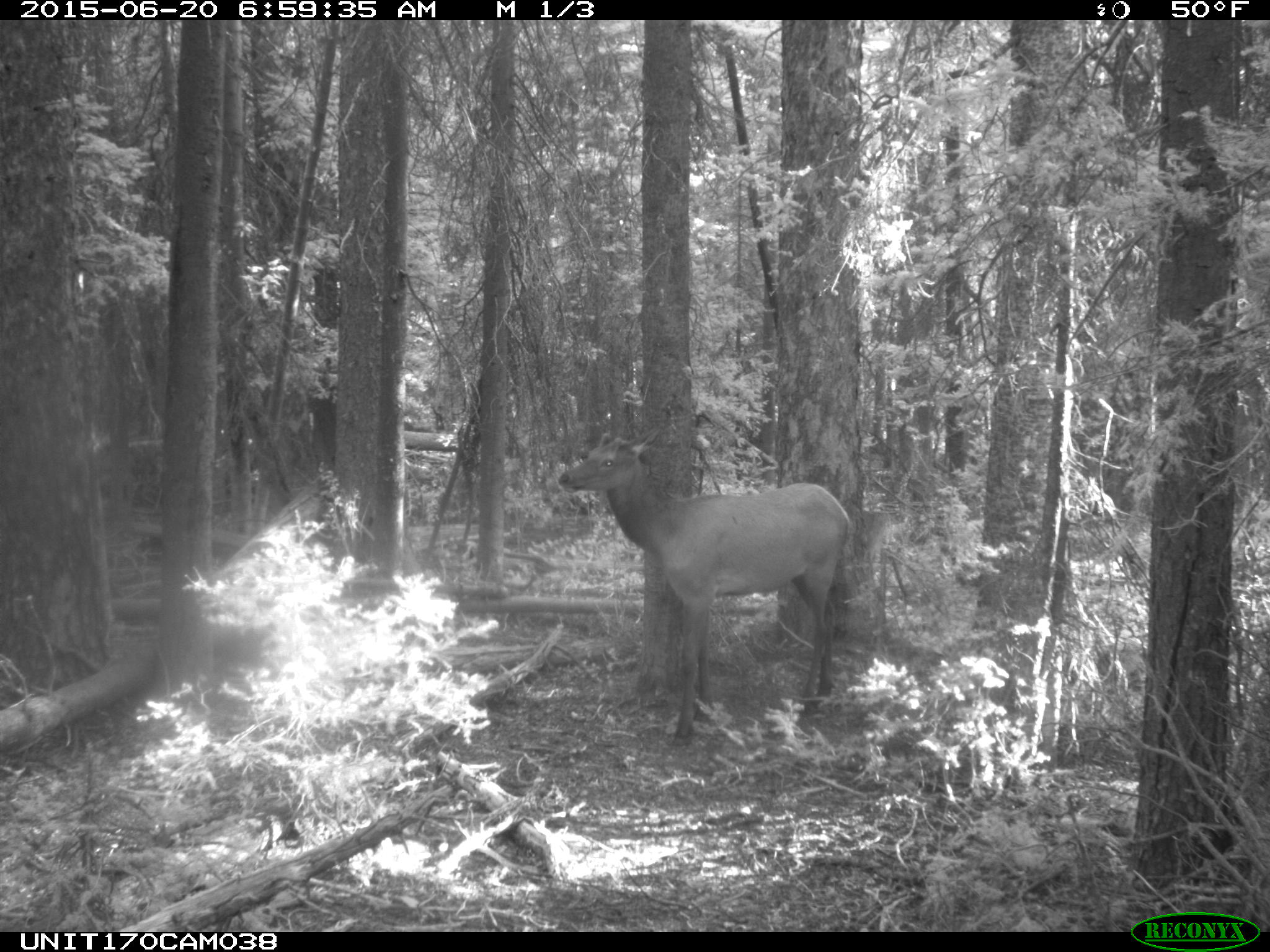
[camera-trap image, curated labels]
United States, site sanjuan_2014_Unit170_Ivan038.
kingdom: Animalia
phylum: Chordata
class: Mammalia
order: Artiodactyla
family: Cervidae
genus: Cervus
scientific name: Cervus elaphus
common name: red deer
Cervus elaphus (red deer).